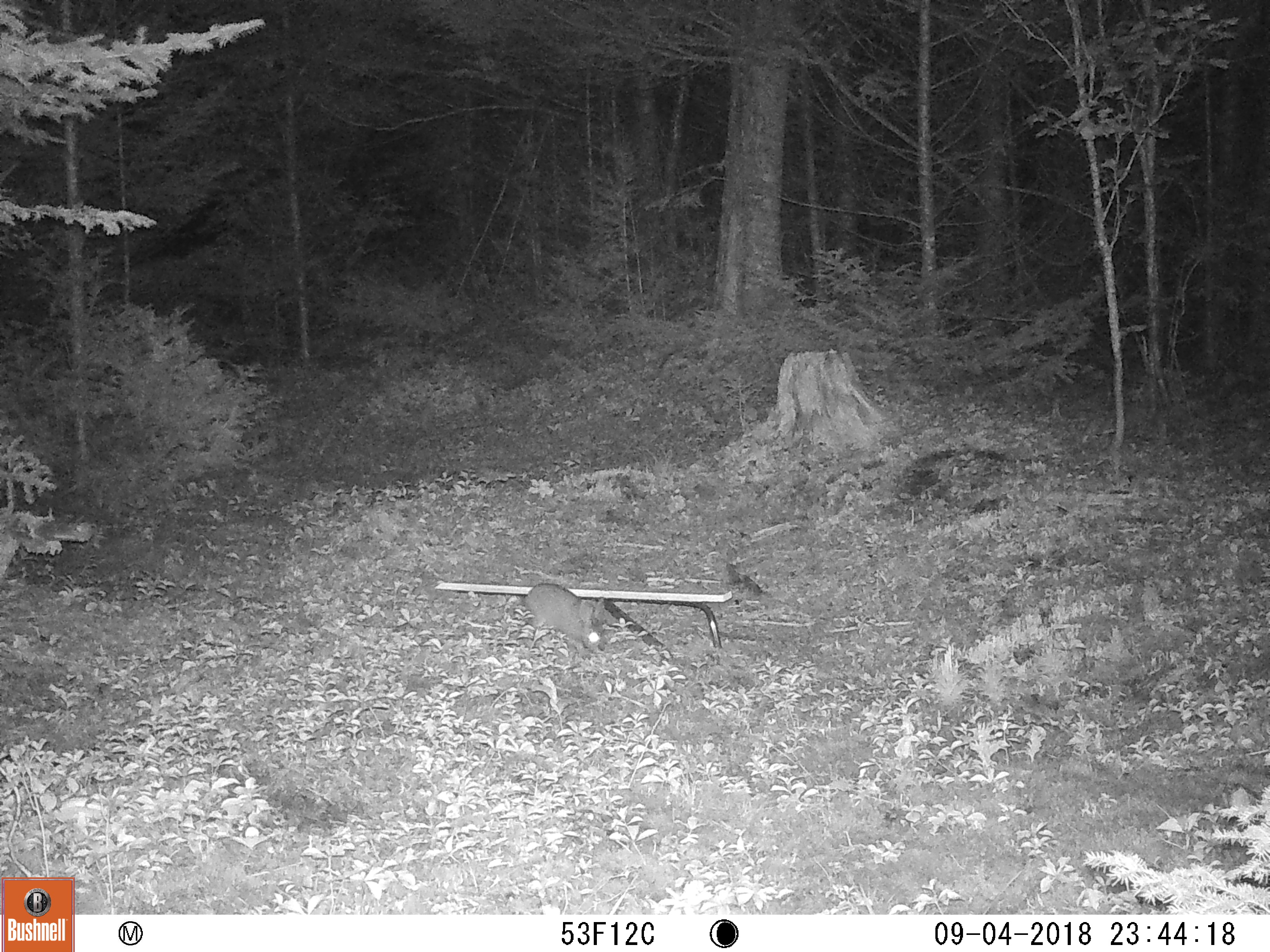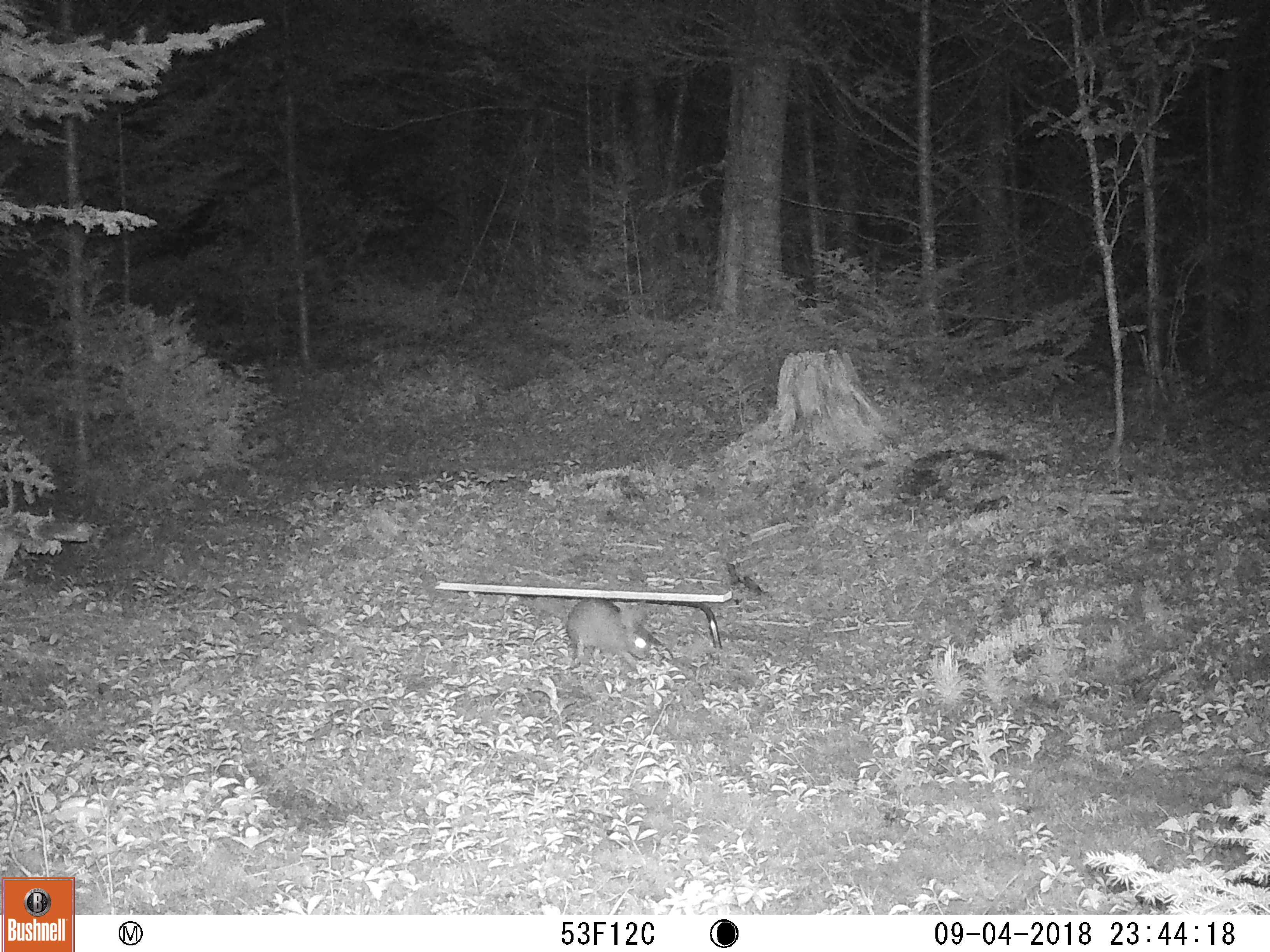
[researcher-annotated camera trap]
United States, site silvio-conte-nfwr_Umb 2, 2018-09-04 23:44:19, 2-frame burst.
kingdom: Animalia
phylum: Chordata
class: Mammalia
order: Lagomorpha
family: Leporidae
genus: Lepus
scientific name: Lepus americanus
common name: snowshoe hare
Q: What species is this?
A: Snowshoe hare (Lepus americanus).